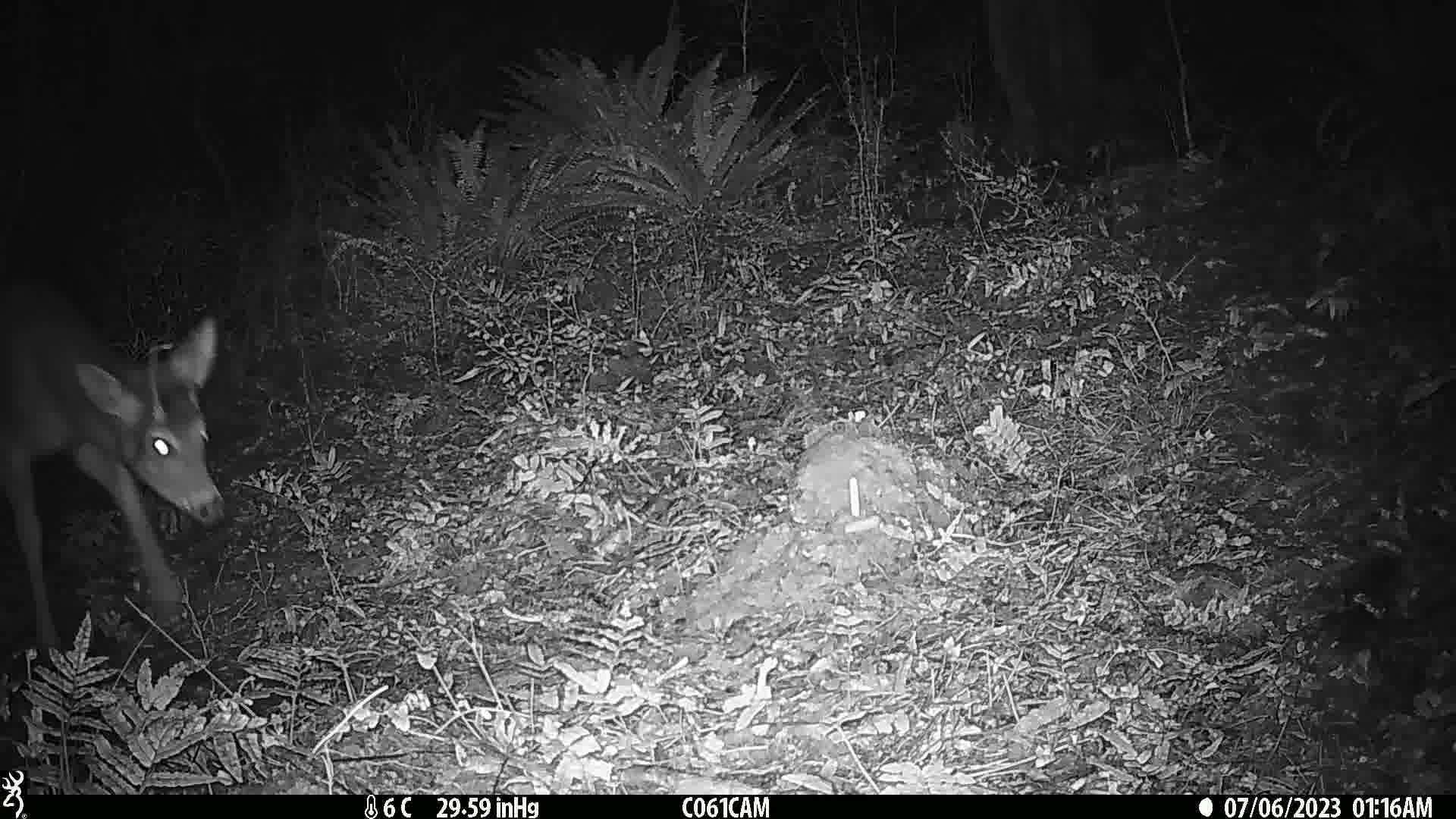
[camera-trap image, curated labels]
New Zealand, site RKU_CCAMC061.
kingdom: Animalia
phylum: Chordata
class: Mammalia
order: Artiodactyla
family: Cervidae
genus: Odocoileus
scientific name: Odocoileus virginianus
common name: white-tailed deer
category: white tailed deer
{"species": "white tailed deer (white-tailed deer) (Odocoileus virginianus)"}